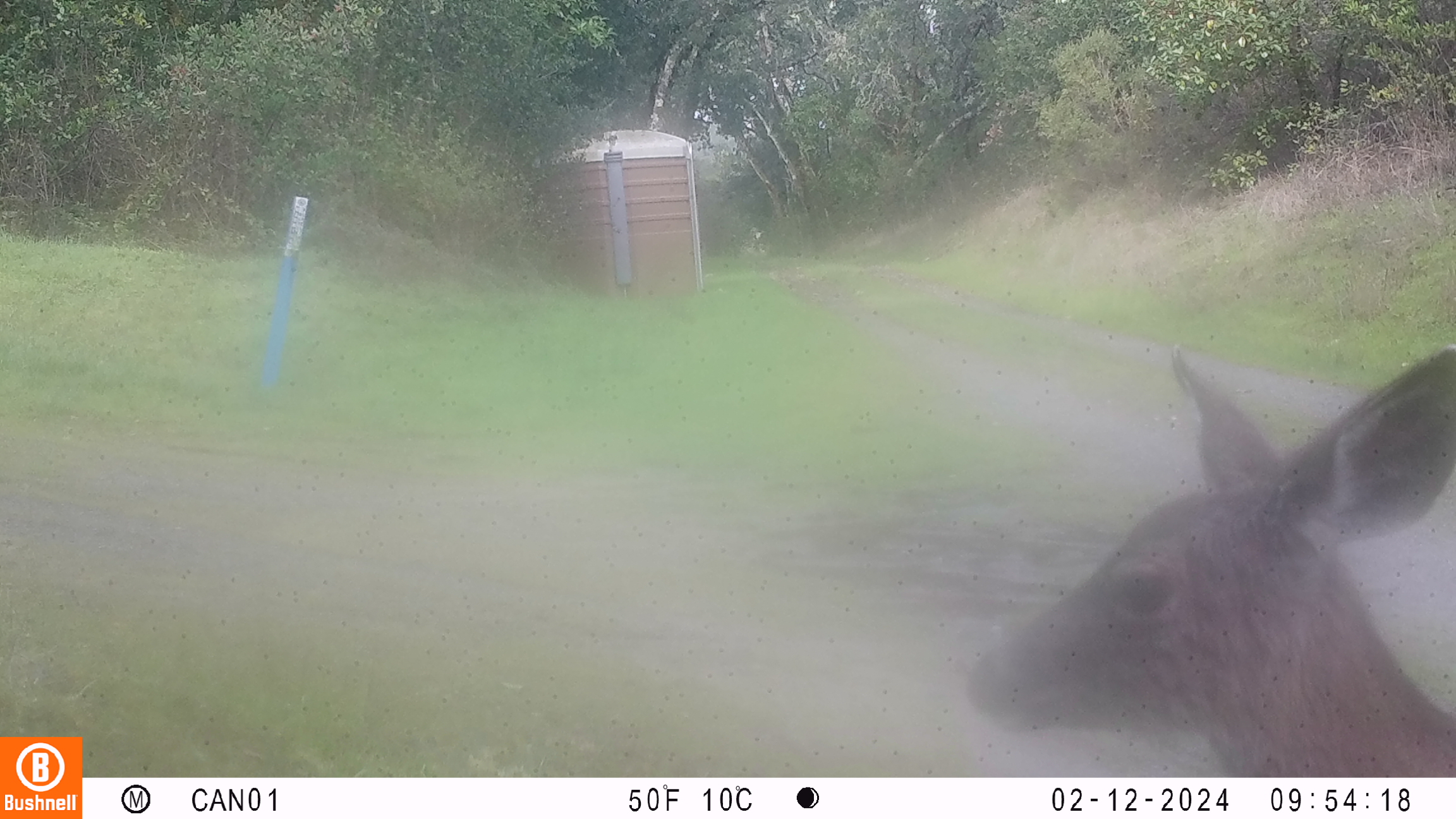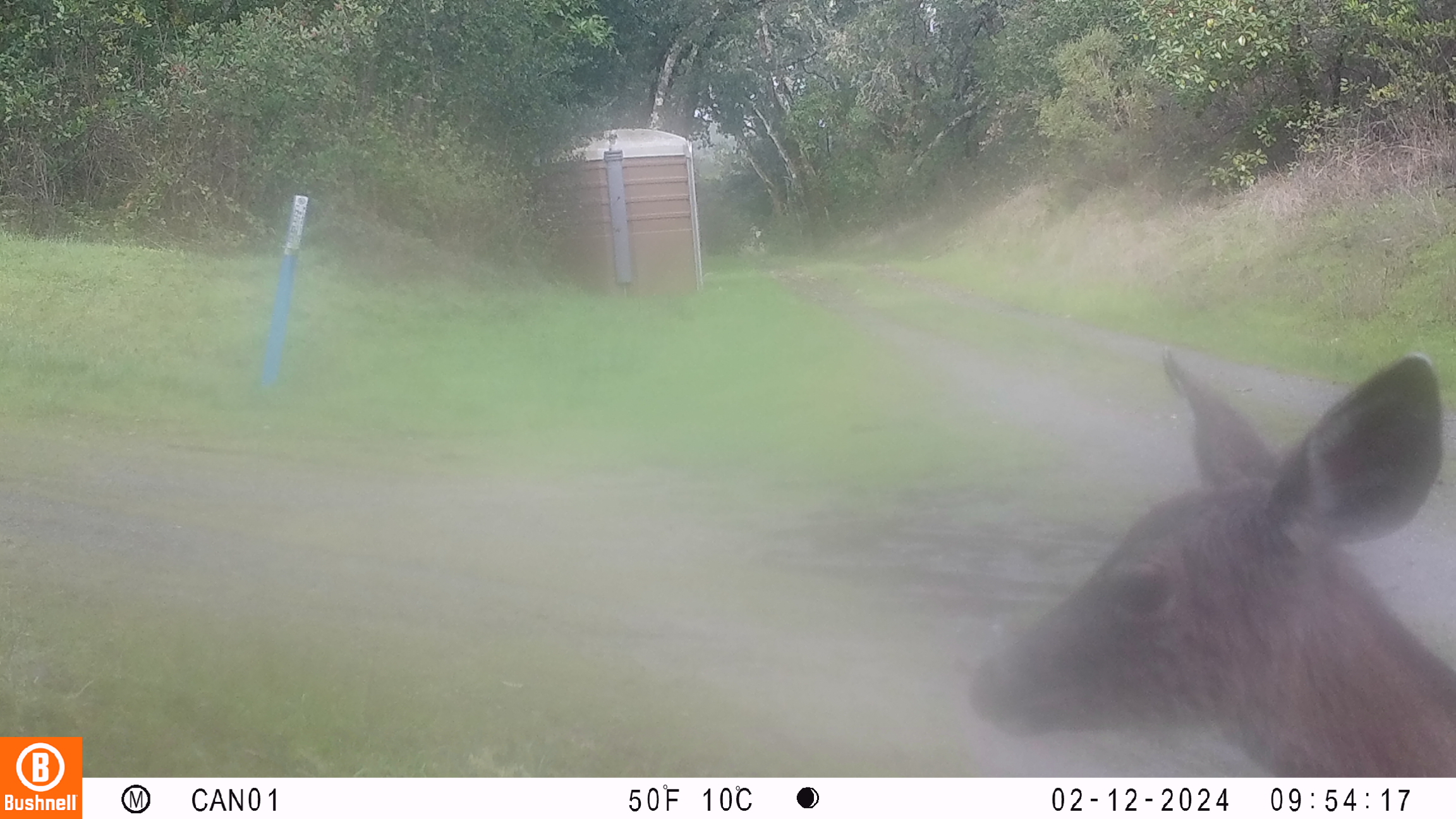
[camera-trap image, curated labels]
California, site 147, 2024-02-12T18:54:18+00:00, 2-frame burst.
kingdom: Animalia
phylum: Chordata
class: Mammalia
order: Artiodactyla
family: Cervidae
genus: Odocoileus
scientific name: Odocoileus hemionus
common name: mule deer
Mule deer (Odocoileus hemionus).